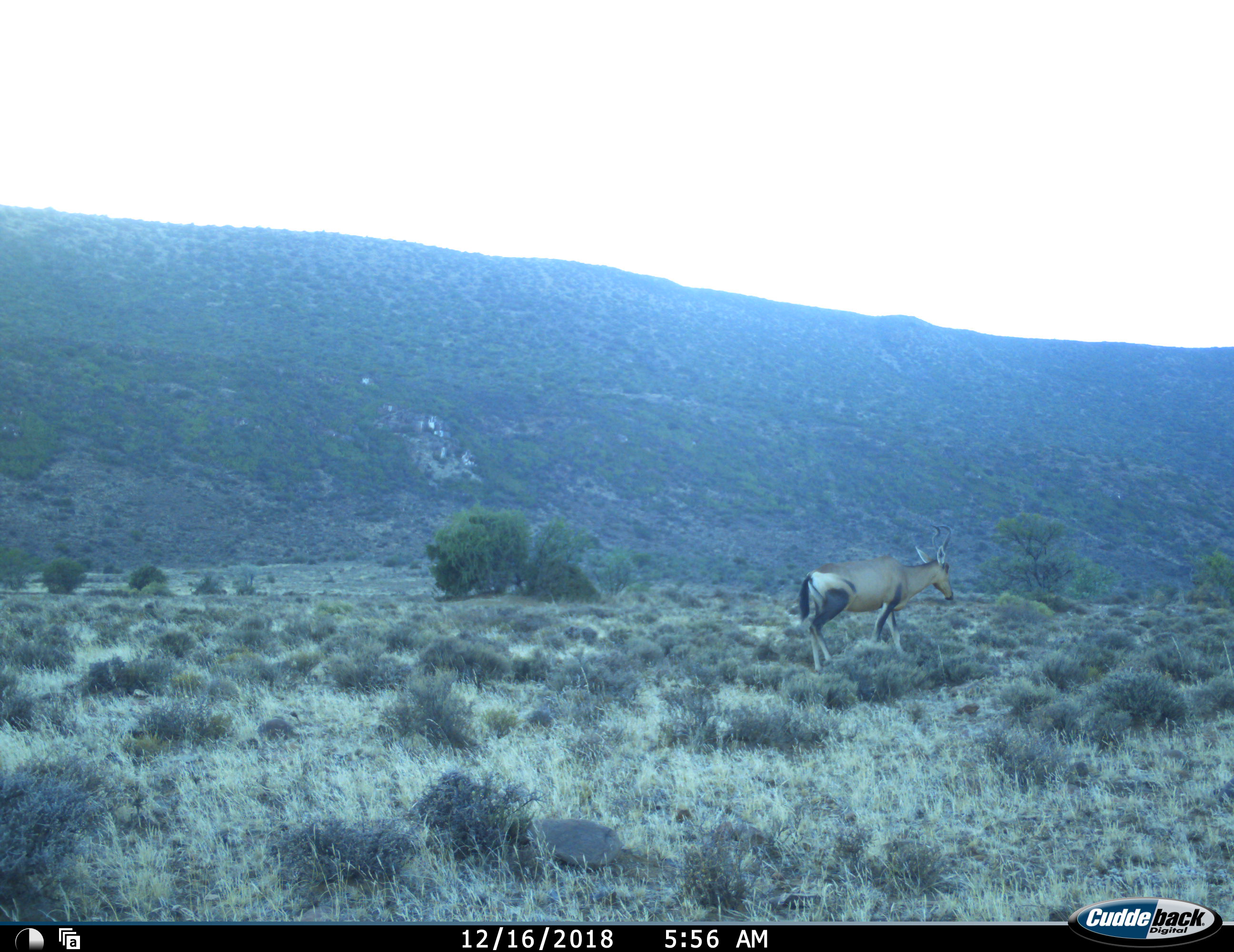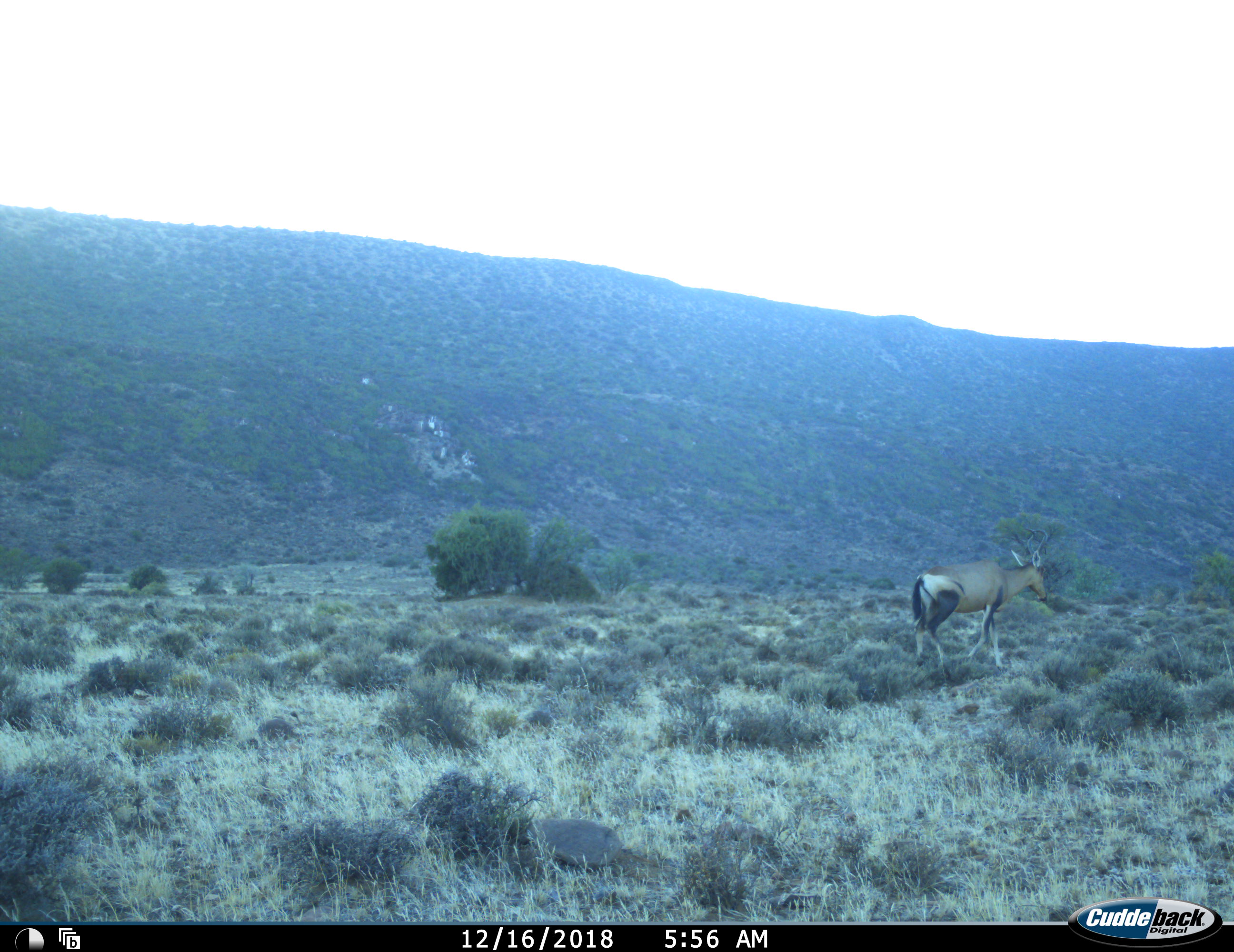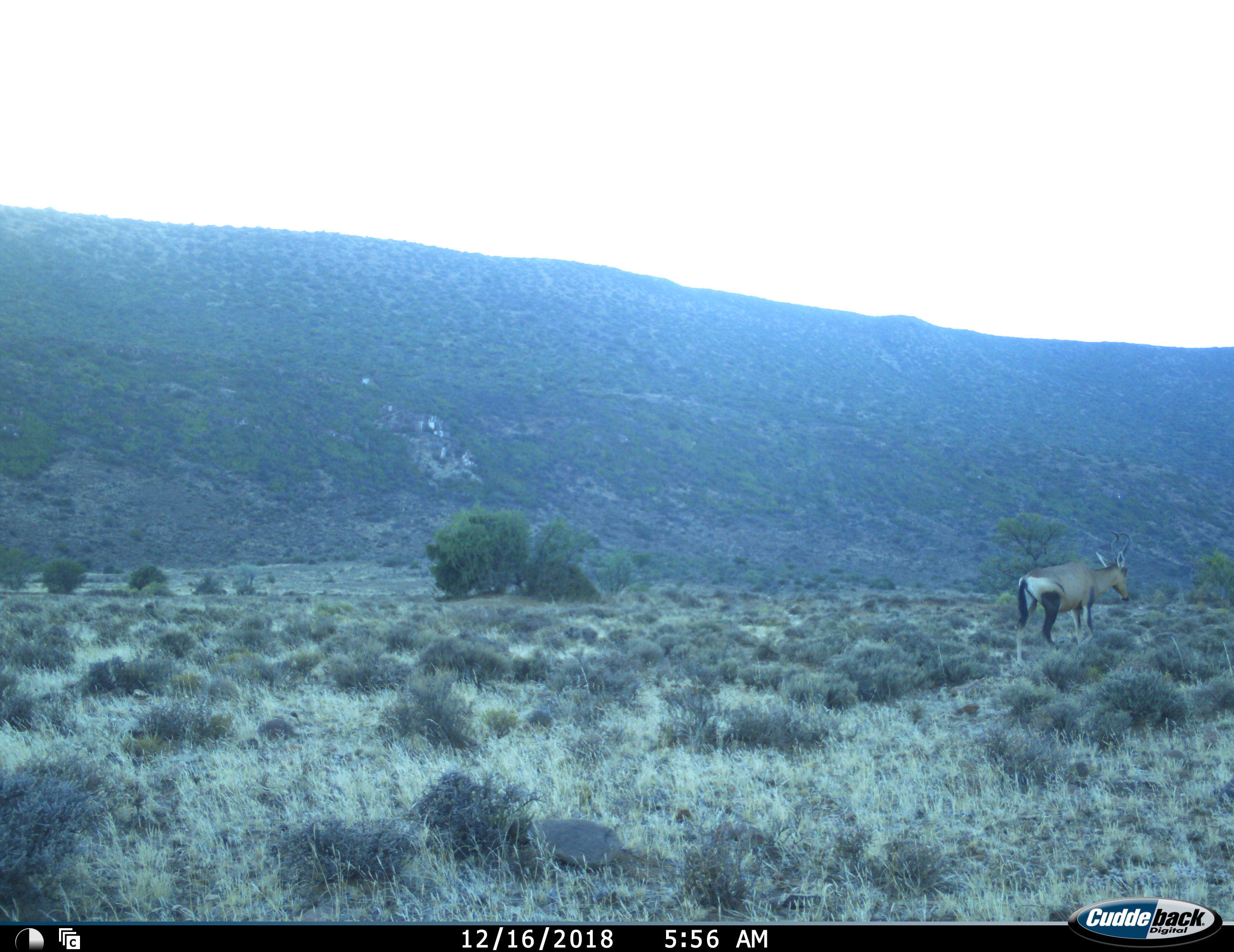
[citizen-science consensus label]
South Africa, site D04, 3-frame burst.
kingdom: Animalia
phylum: Chordata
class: Mammalia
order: Artiodactyla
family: Bovidae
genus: Alcelaphus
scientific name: Alcelaphus buselaphus caama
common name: red hartebeest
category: hartebeestred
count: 1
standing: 0%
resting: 0%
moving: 100%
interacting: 0%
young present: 0%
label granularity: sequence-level